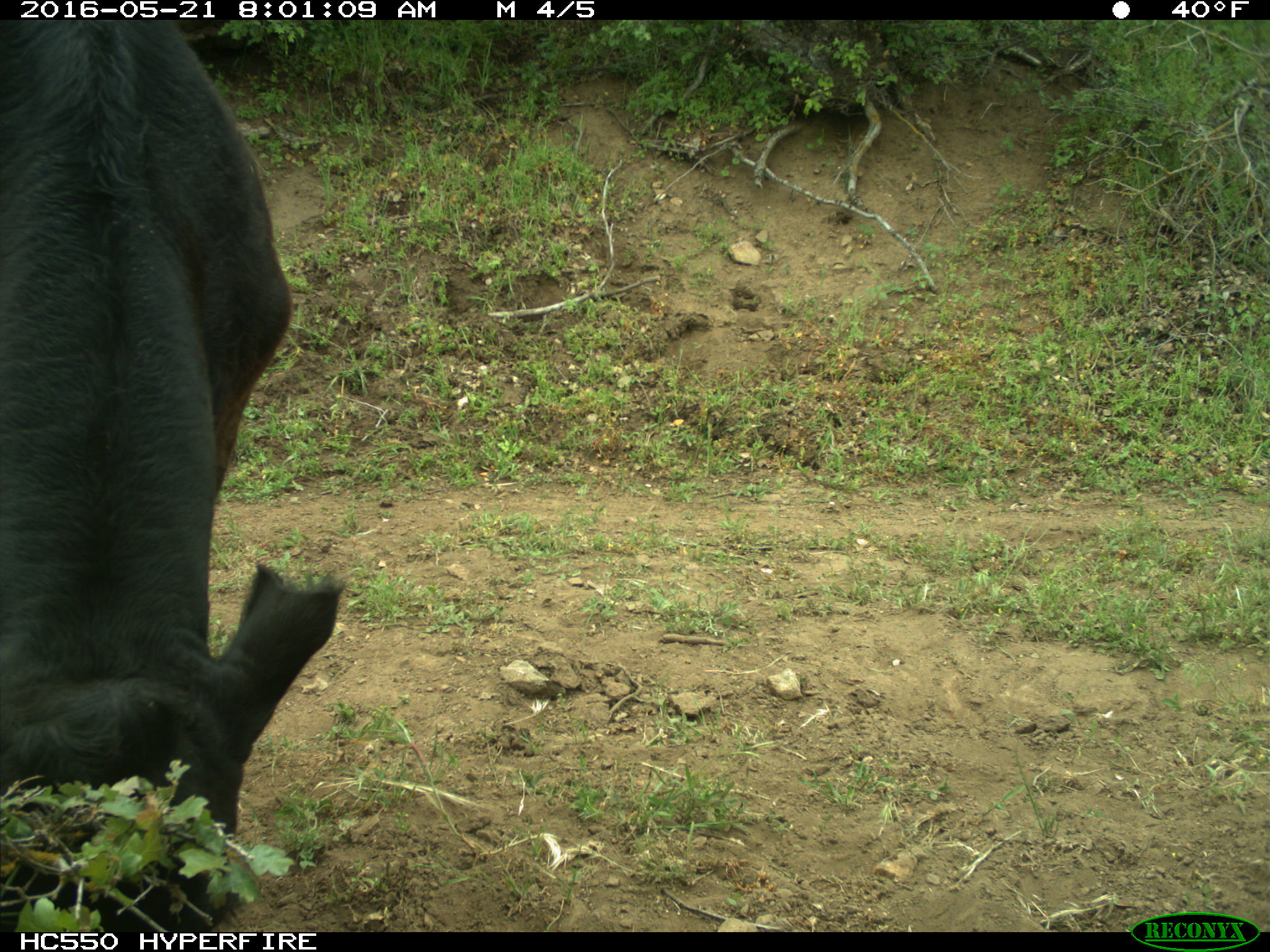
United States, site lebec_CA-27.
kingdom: Animalia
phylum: Chordata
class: Mammalia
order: Artiodactyla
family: Bovidae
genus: Bos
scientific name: Bos taurus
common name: domestic cow